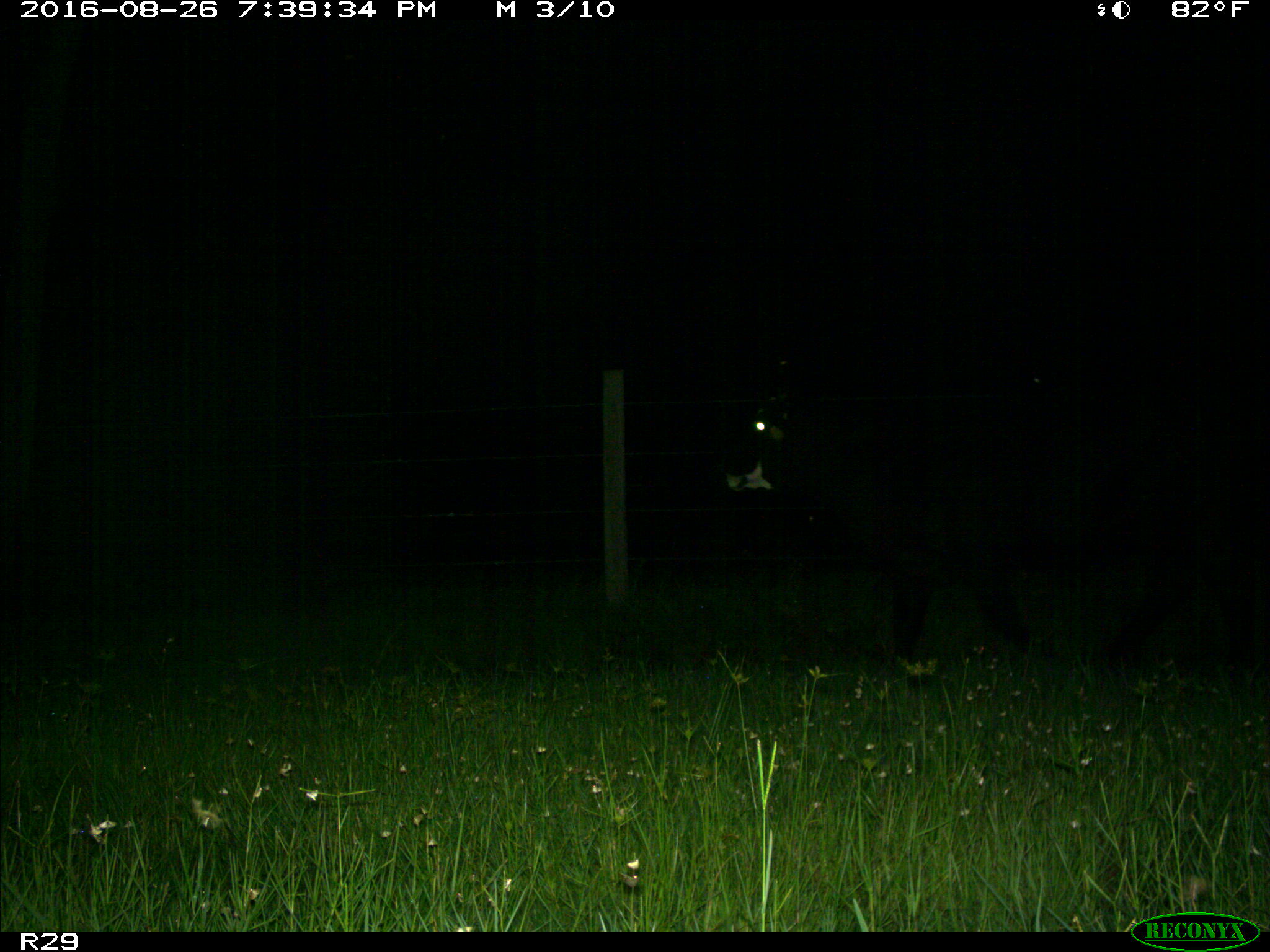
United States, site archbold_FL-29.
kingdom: Animalia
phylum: Chordata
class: Mammalia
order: Artiodactyla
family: Bovidae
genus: Bos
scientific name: Bos taurus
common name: domestic cow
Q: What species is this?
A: Bos taurus (domestic cow).